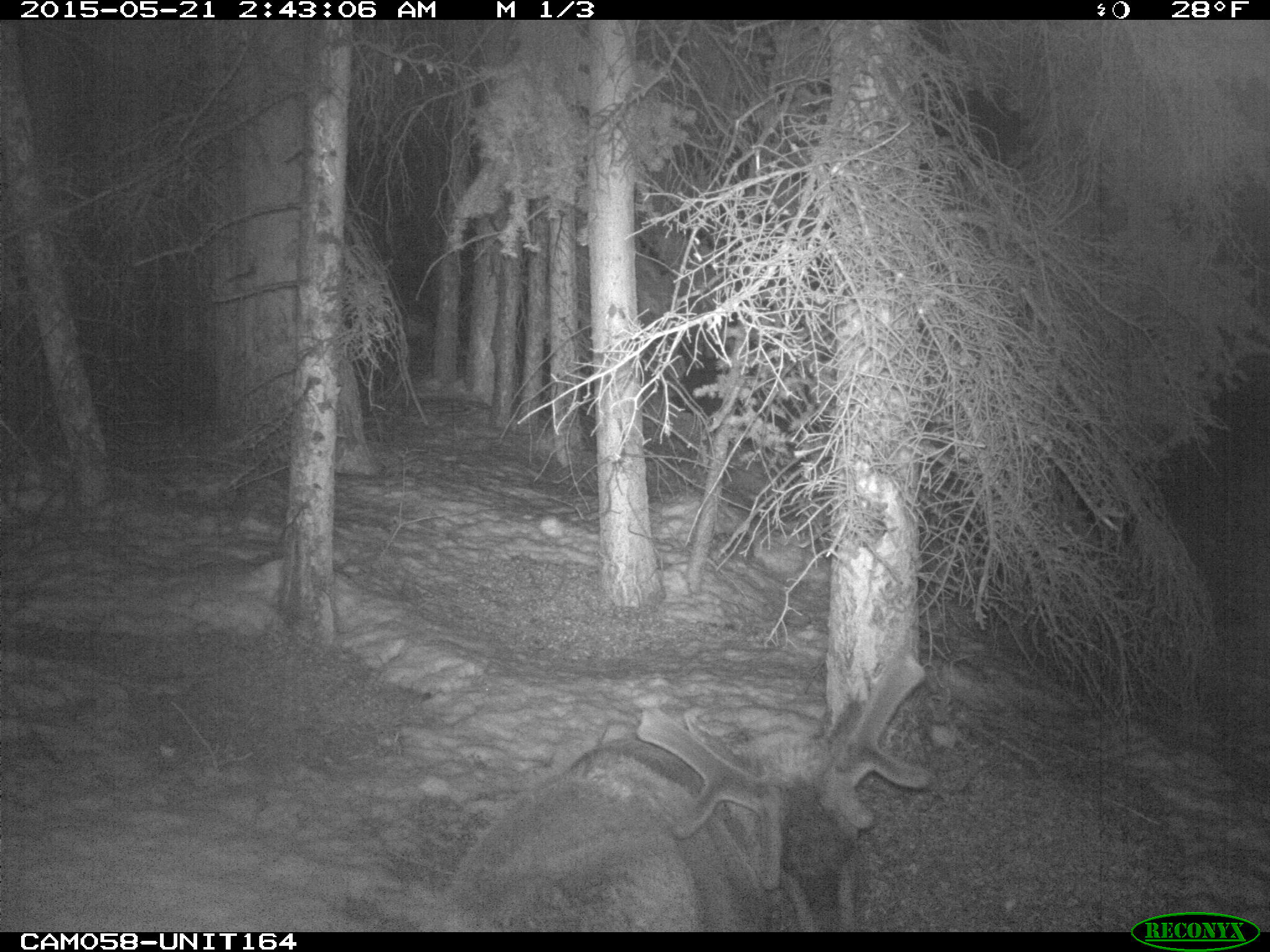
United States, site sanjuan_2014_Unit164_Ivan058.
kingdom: Animalia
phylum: Chordata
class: Mammalia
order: Artiodactyla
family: Cervidae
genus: Cervus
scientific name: Cervus elaphus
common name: red deer